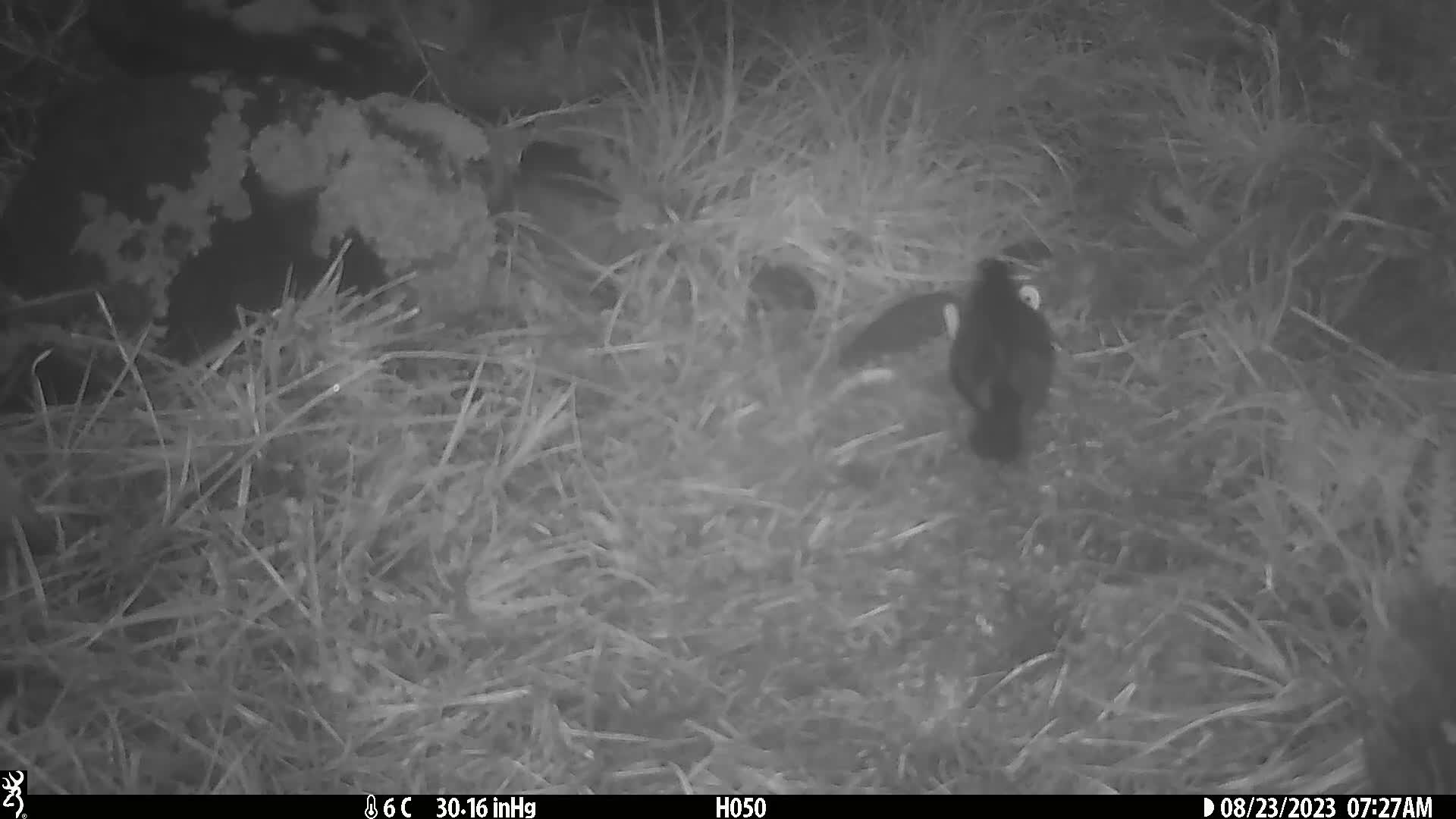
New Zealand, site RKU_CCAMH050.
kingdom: Animalia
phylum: Chordata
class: Aves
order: Passeriformes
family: Turdidae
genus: Turdus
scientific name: Turdus merula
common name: eurasian blackbird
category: blackbird